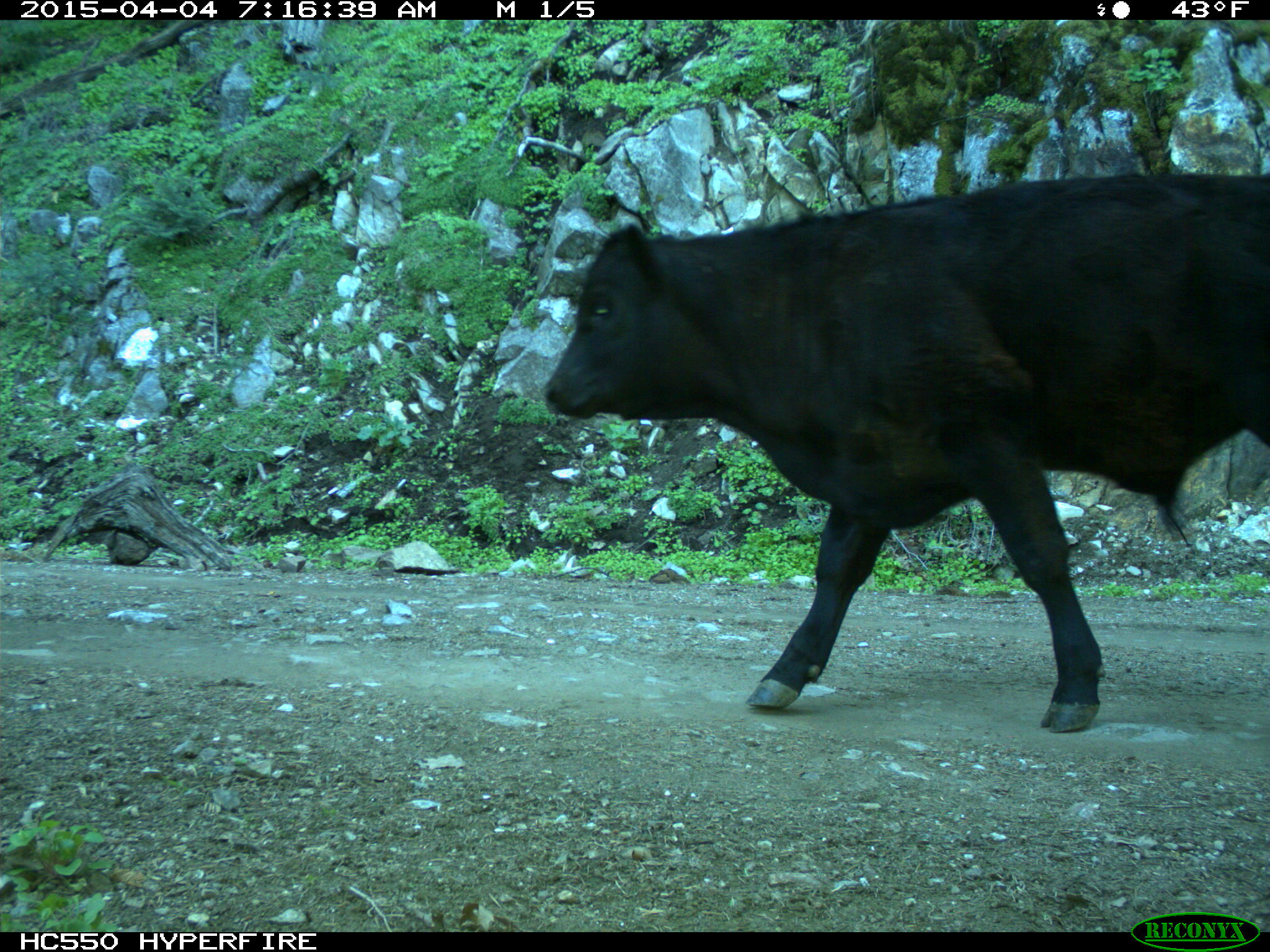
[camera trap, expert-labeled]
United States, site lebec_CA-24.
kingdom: Animalia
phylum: Chordata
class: Mammalia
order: Artiodactyla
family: Bovidae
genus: Bos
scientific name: Bos taurus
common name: domestic cow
Bos taurus (domestic cow).